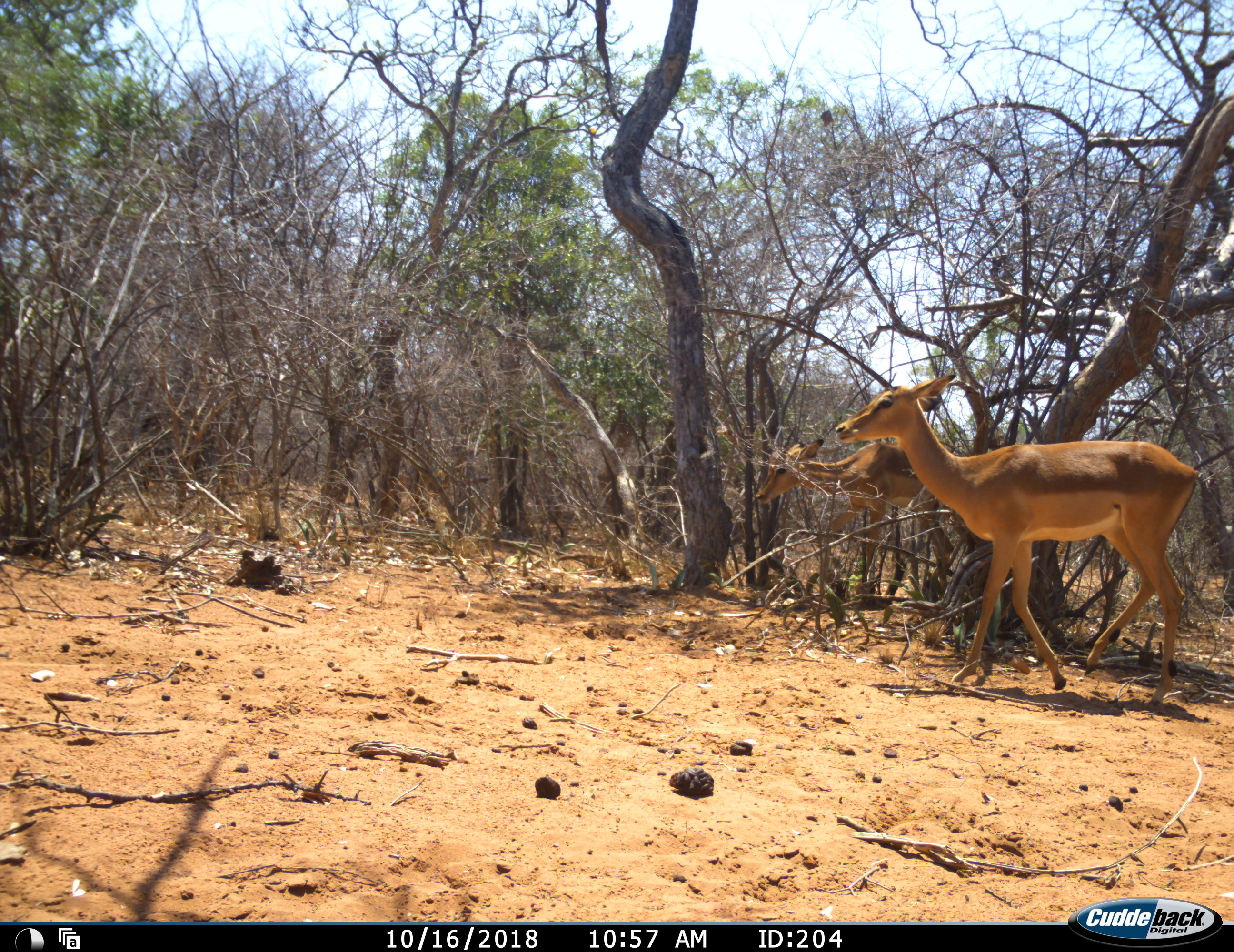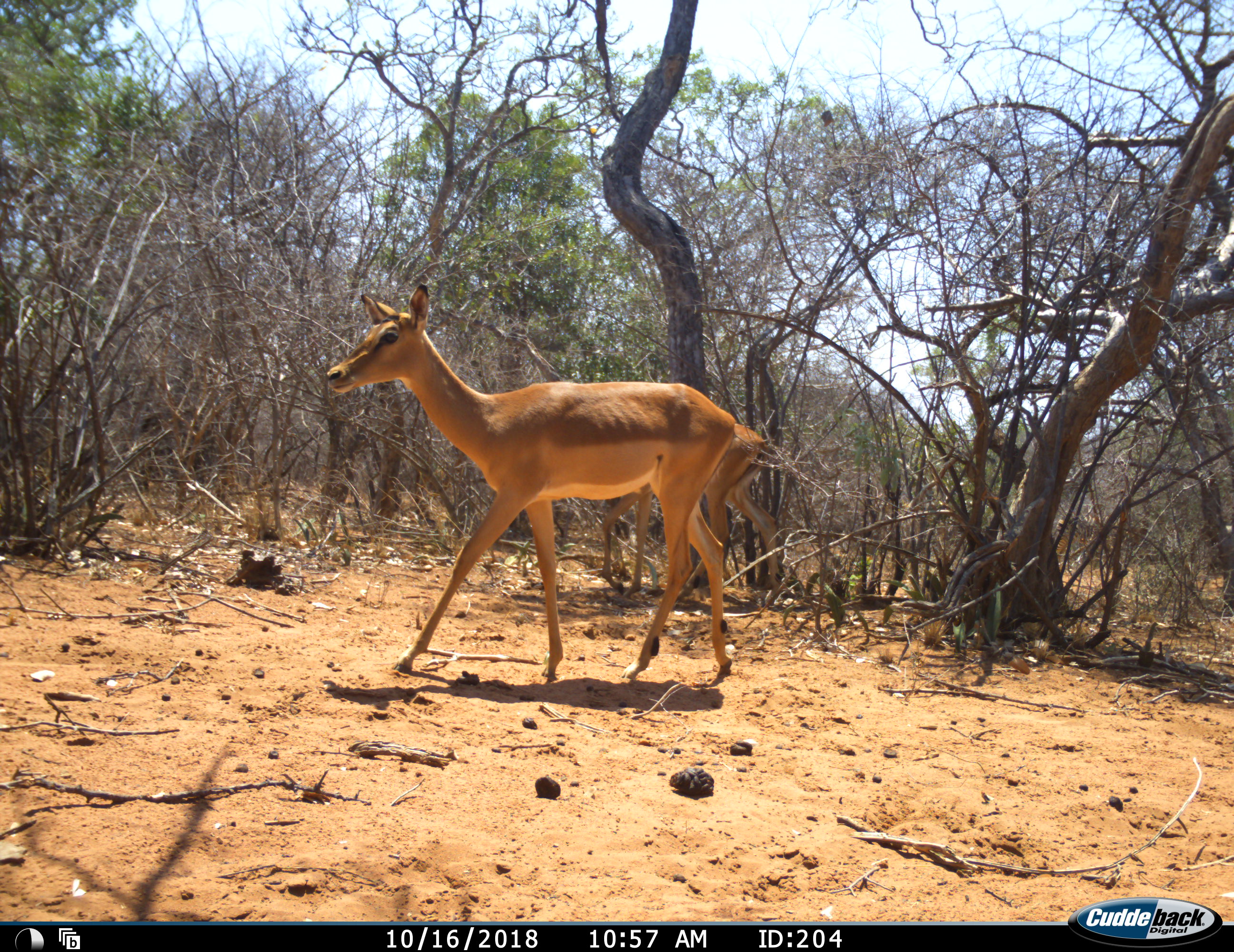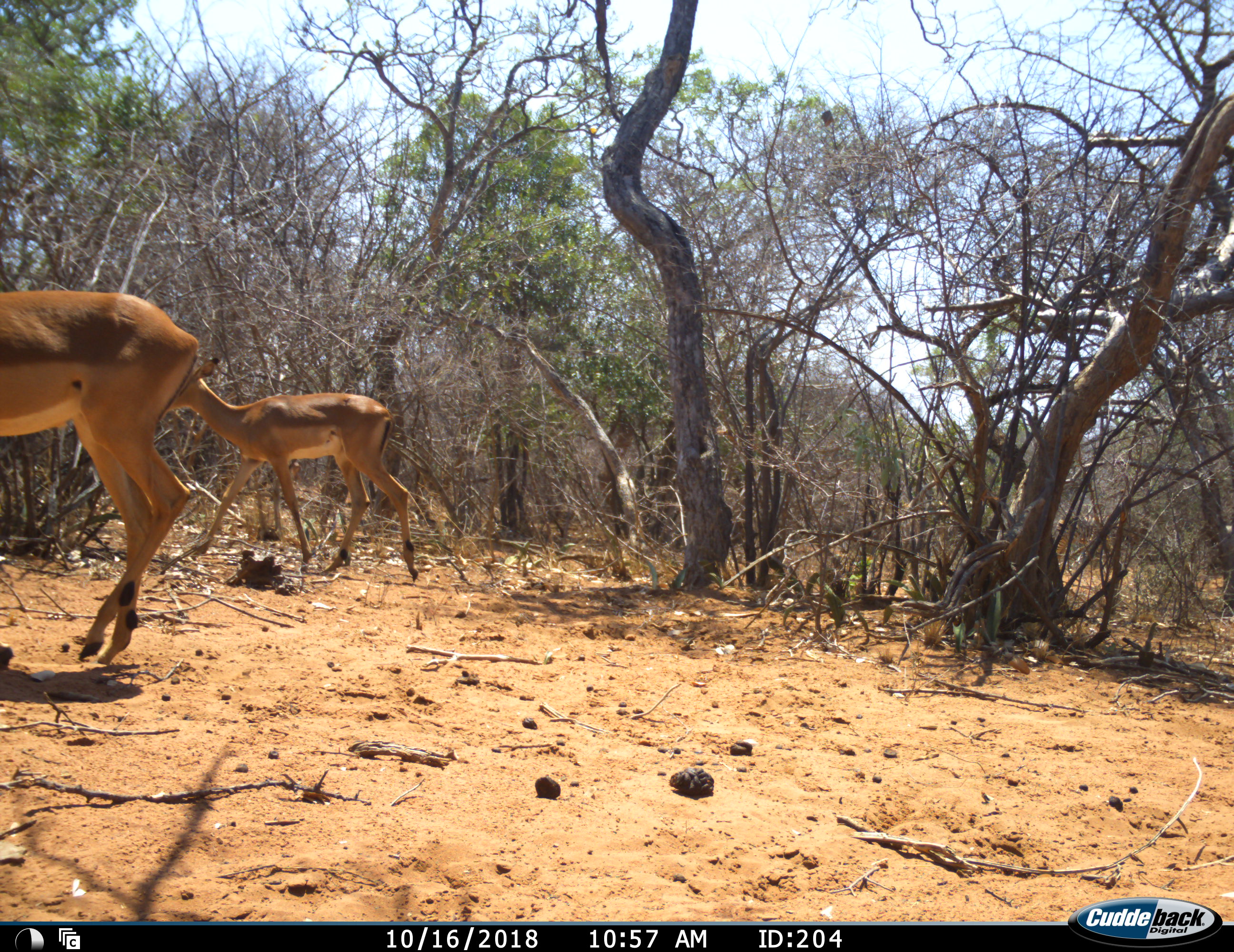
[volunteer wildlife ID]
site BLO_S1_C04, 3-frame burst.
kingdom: Animalia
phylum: Chordata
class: Mammalia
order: Artiodactyla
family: Bovidae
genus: Aepyceros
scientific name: Aepyceros melampus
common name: impala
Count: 2.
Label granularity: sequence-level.